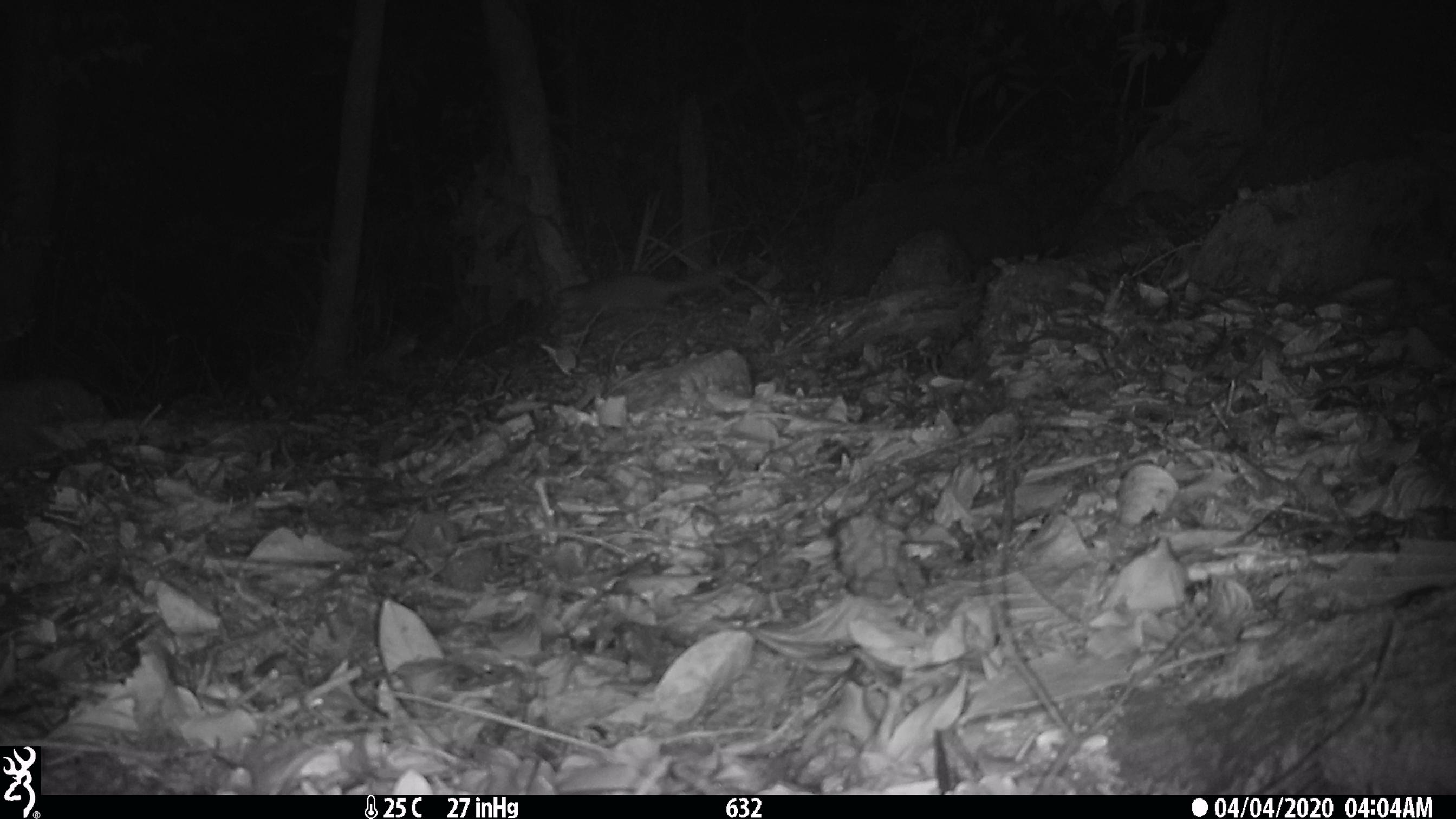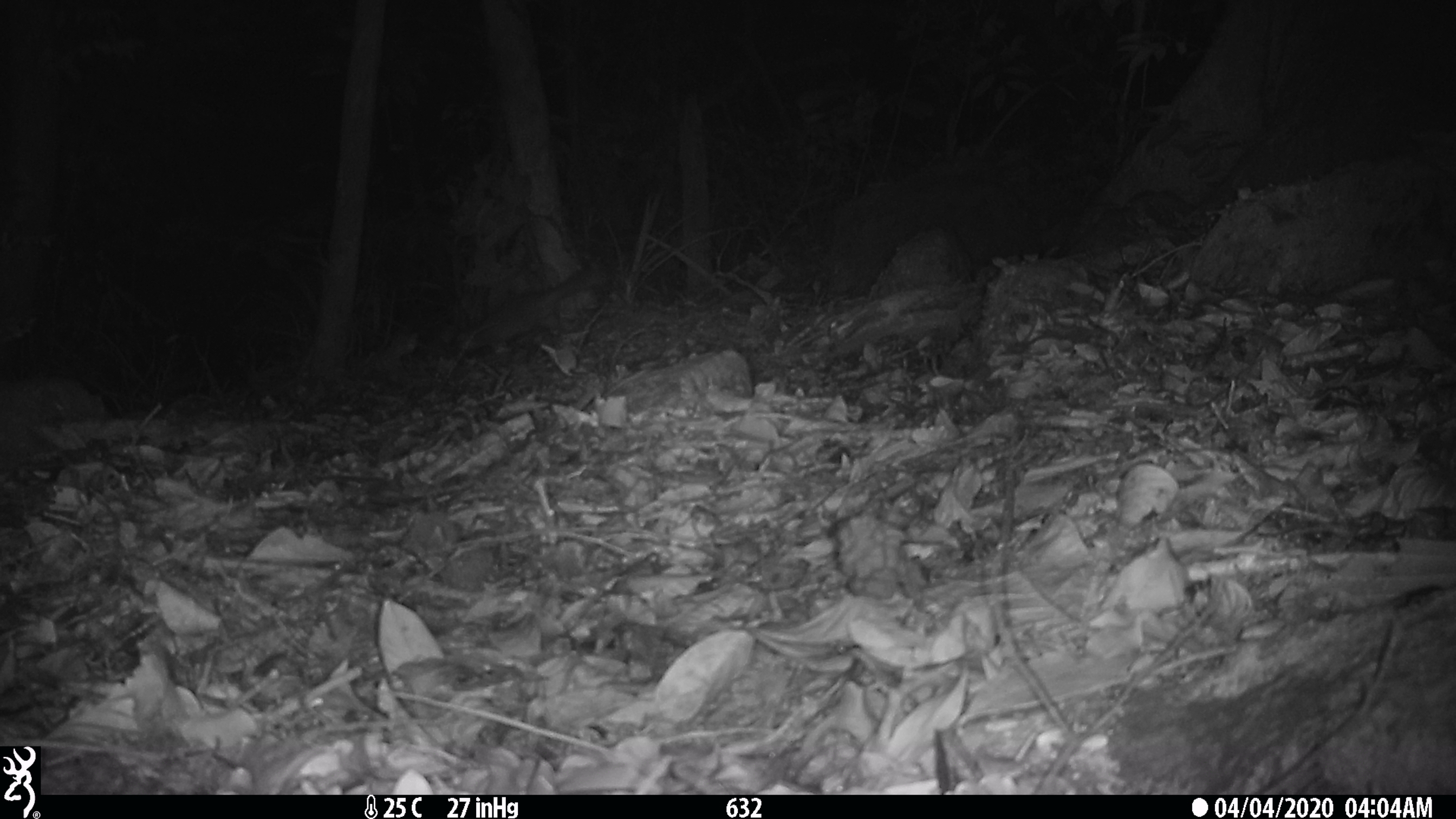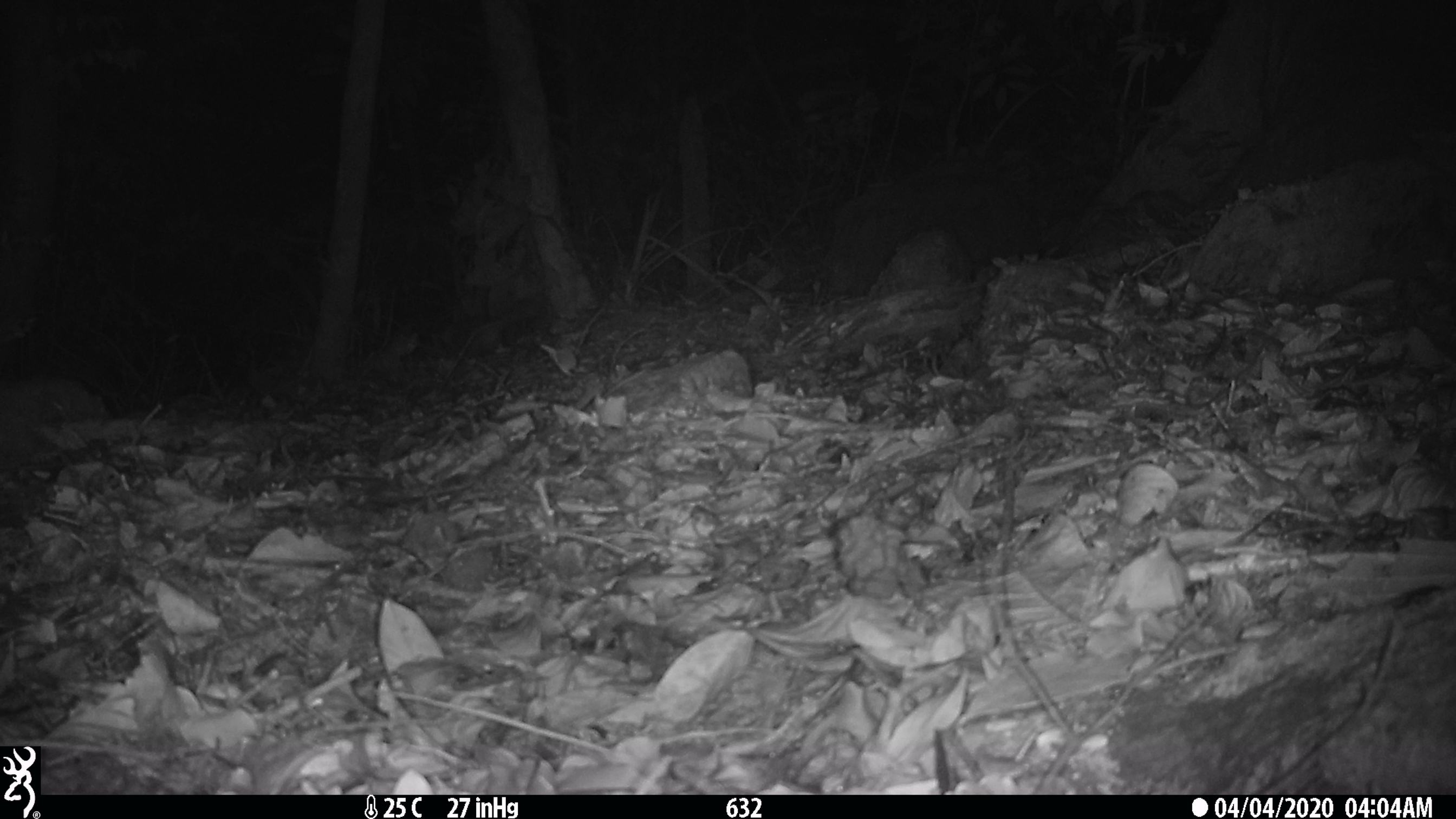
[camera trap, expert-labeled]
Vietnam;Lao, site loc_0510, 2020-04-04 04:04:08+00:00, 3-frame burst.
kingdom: Animalia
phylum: Chordata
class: Mammalia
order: Carnivora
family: Mustelidae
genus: Melogale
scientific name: Melogale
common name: ferret badger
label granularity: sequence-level